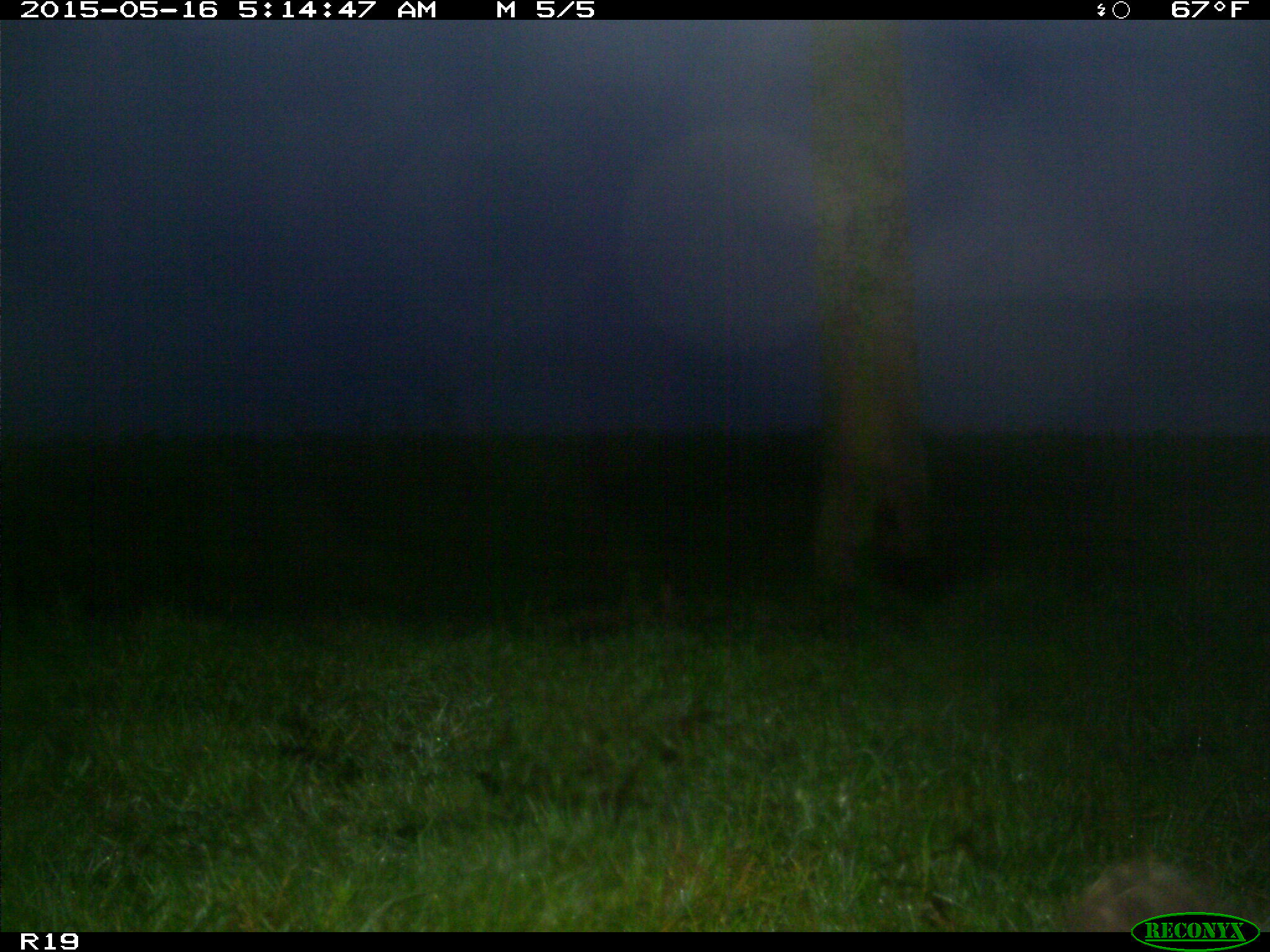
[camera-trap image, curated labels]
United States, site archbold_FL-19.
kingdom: Animalia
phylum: Chordata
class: Mammalia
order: Artiodactyla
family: Bovidae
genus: Bos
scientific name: Bos taurus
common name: domestic cow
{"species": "Bos taurus (domestic cow)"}